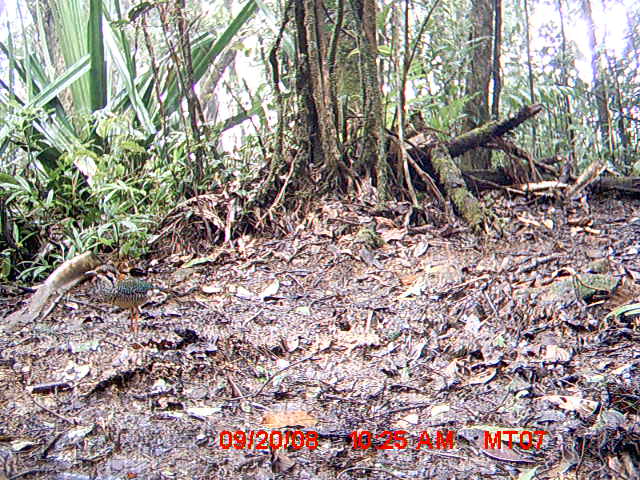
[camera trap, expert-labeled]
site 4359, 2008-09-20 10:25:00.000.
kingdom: Animalia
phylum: Chordata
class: Aves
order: Coraciiformes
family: Brachypteraciidae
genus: Brachypteracias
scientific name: Brachypteracias squamiger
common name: scaly ground-roller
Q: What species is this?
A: Brachypteracias squamiger (scaly ground-roller).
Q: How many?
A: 2.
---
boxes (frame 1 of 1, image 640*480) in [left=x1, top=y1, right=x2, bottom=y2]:
brachypteracias squamiger: [left=83, top=263, right=166, bottom=338]